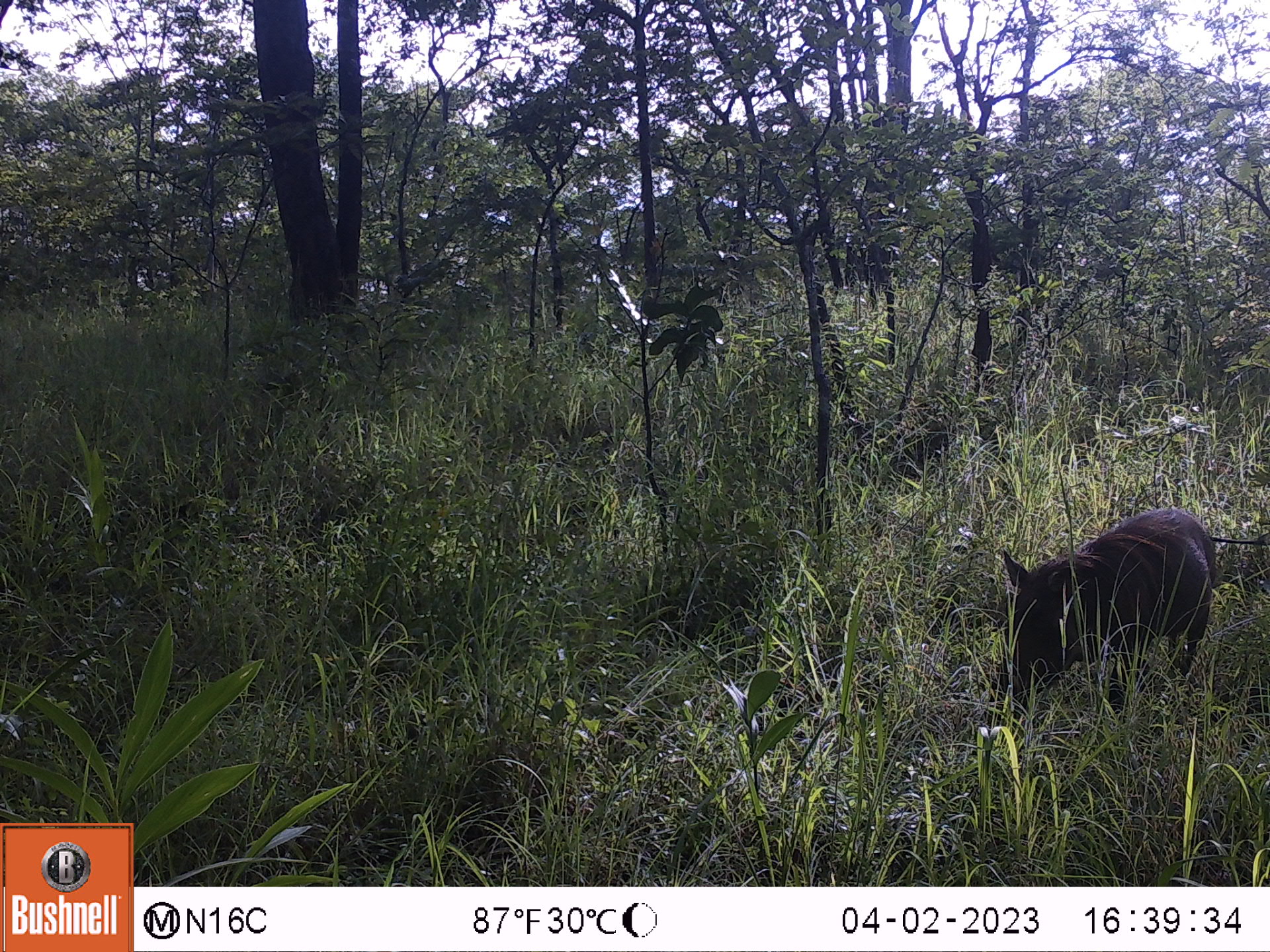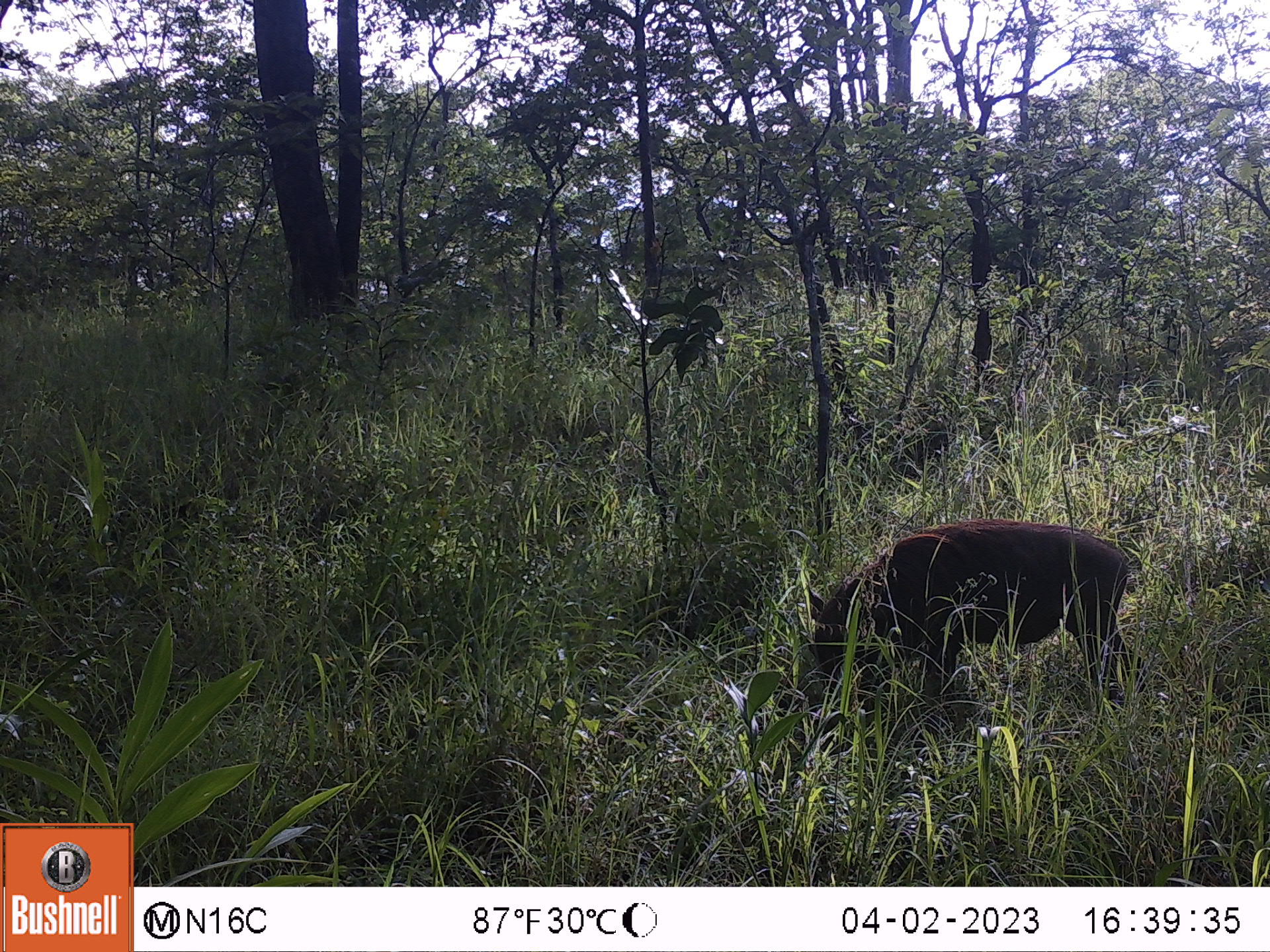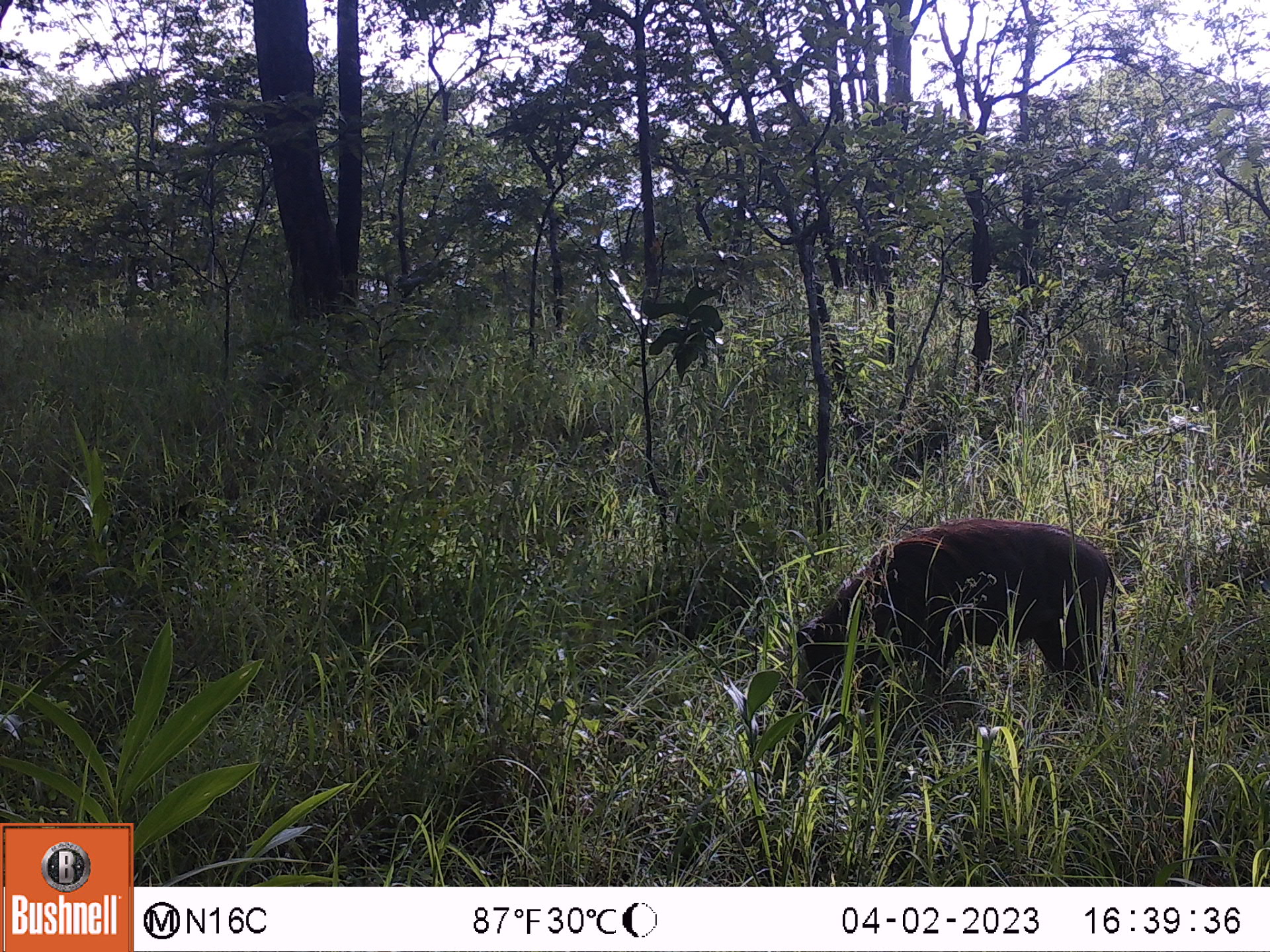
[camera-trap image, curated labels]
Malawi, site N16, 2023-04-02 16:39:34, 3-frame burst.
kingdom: Animalia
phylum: Chordata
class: Mammalia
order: Artiodactyla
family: Suidae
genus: Phacochoerus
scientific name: Phacochoerus africanus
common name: common warthog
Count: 1.